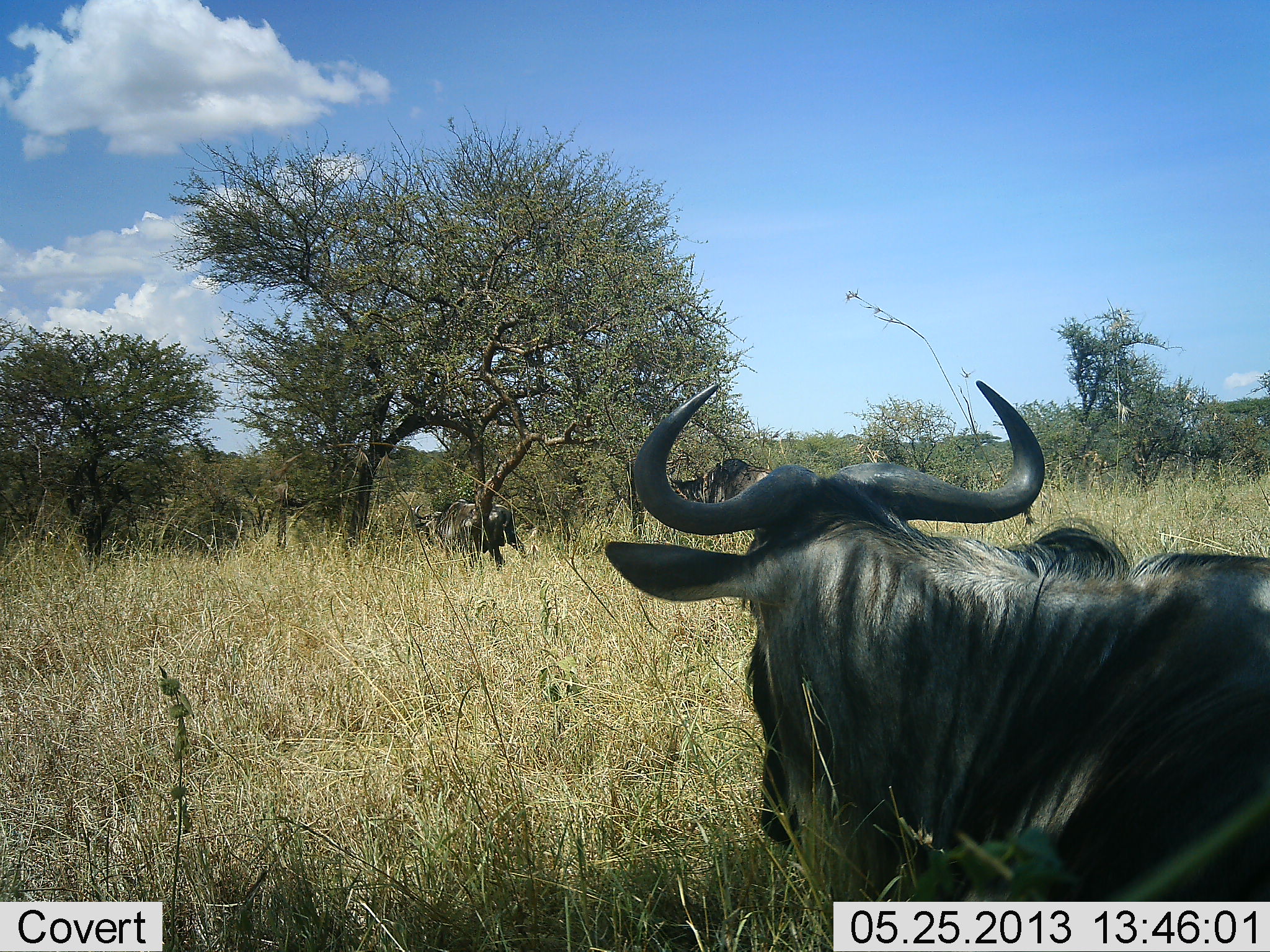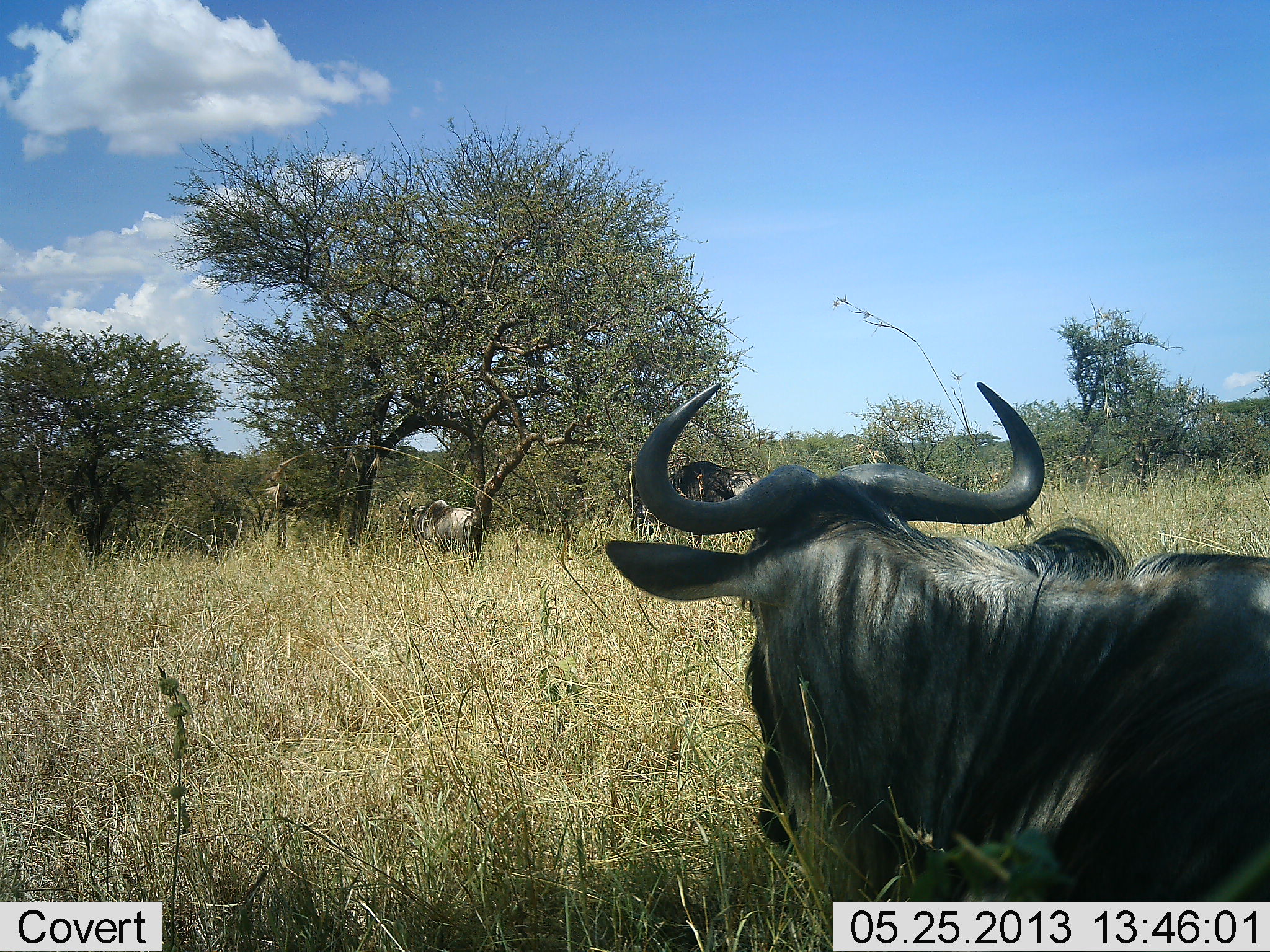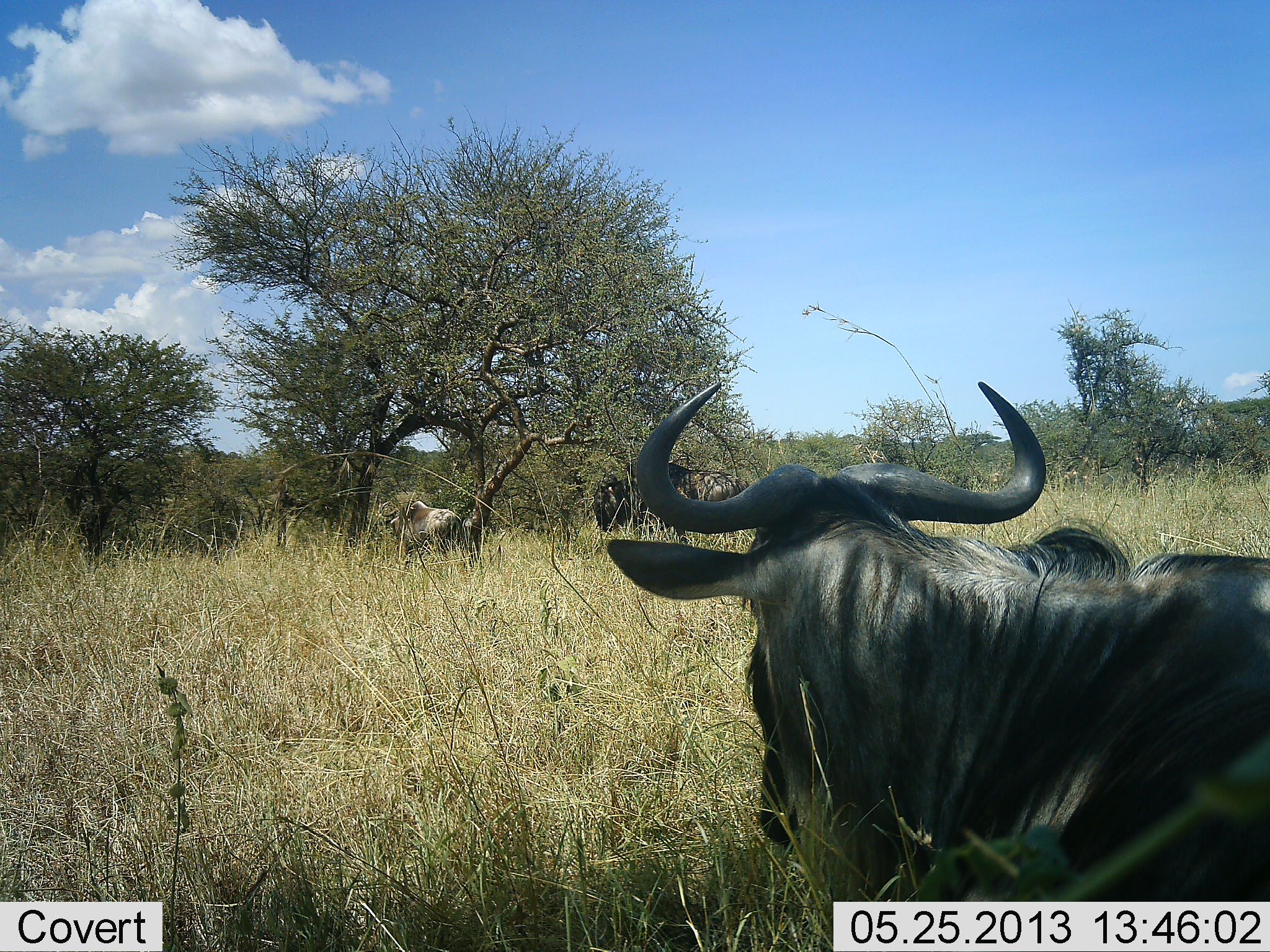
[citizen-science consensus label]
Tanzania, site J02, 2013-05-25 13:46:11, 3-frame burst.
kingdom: Animalia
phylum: Chordata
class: Mammalia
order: Artiodactyla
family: Bovidae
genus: Connochaetes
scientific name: Connochaetes taurinus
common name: blue wildebeest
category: wildebeest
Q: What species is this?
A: Wildebeest (blue wildebeest) (Connochaetes taurinus).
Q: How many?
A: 3.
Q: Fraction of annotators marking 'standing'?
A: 29%.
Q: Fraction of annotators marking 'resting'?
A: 67%.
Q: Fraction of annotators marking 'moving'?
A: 90%.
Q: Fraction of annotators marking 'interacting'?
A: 0%.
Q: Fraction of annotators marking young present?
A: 0%.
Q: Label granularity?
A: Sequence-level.